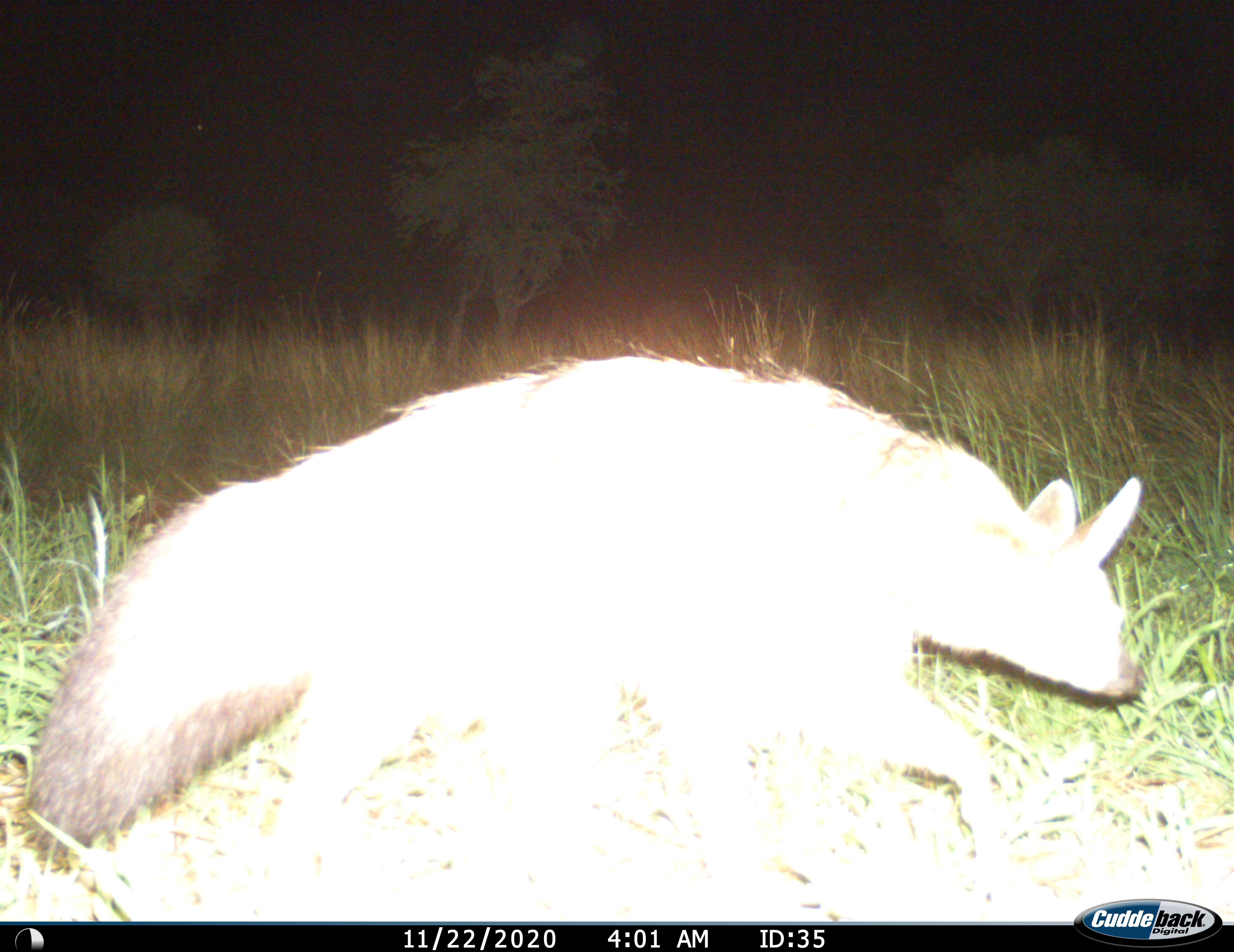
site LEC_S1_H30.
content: unidentified animal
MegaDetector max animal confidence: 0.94